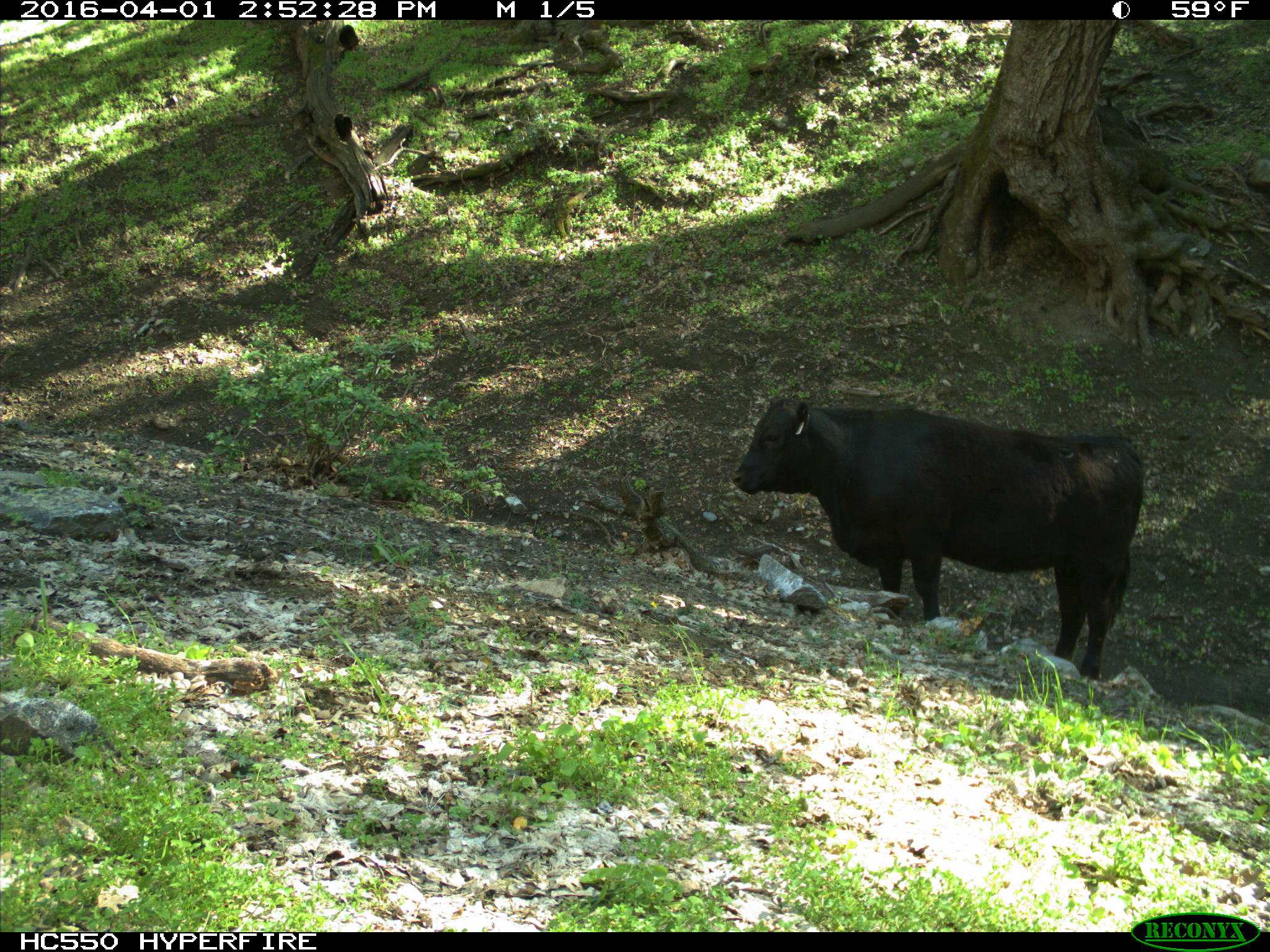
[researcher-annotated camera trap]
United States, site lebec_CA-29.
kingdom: Animalia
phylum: Chordata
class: Mammalia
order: Artiodactyla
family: Bovidae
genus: Bos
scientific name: Bos taurus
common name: domestic cow